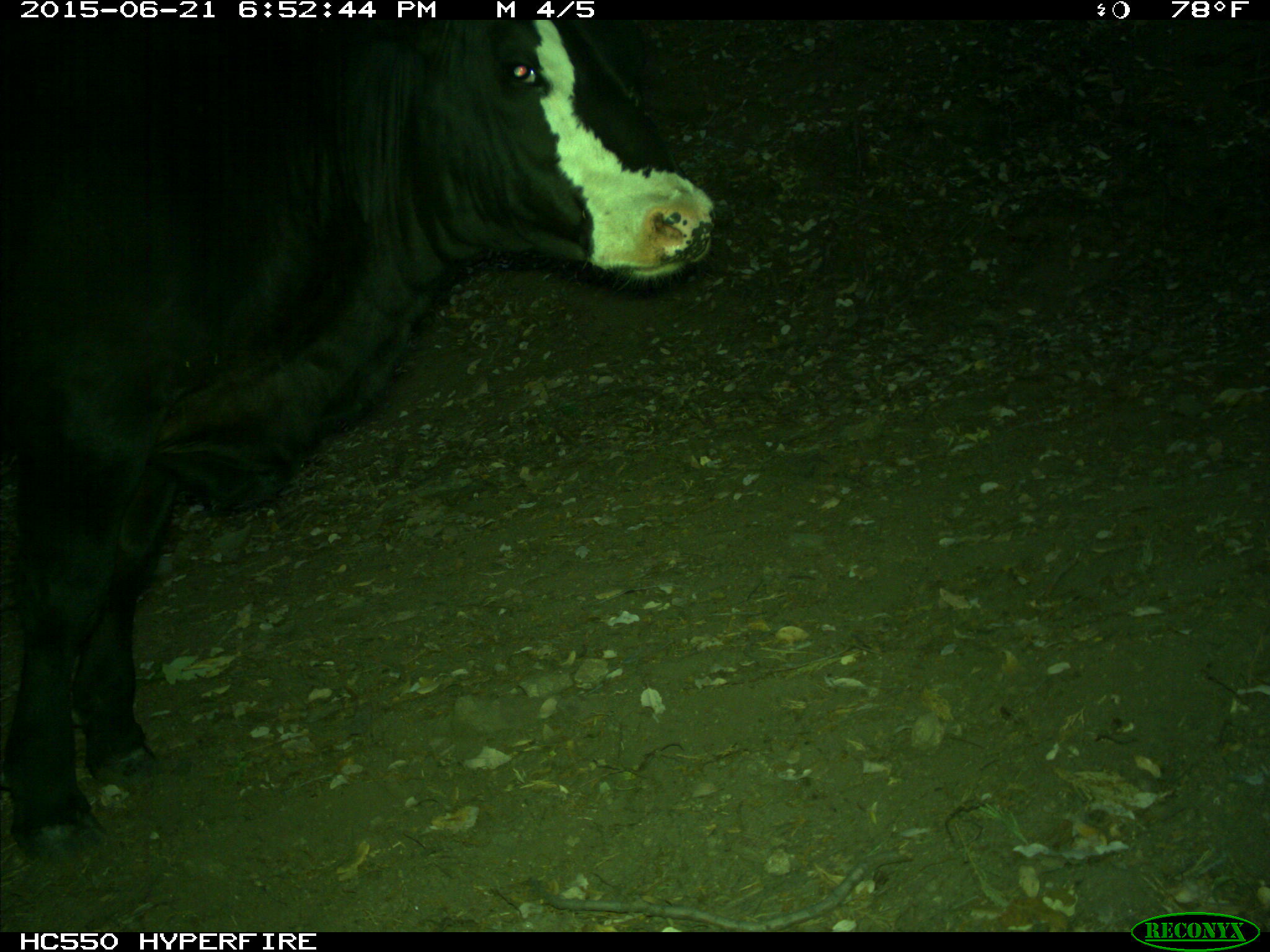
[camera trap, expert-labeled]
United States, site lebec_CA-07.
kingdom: Animalia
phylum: Chordata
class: Mammalia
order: Artiodactyla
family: Bovidae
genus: Bos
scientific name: Bos taurus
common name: domestic cow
Bos taurus (domestic cow).